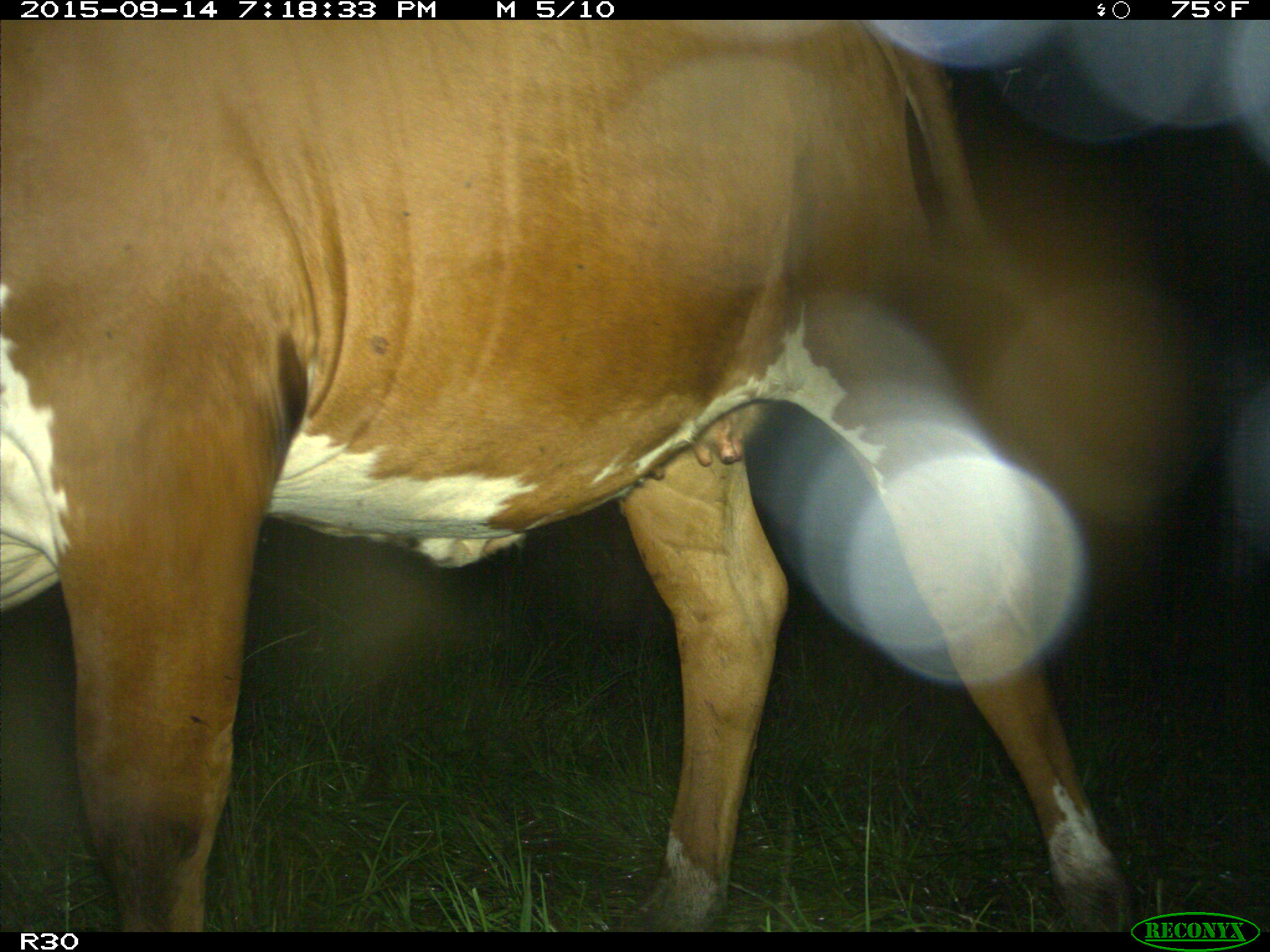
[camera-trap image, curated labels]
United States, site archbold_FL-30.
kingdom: Animalia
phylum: Chordata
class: Mammalia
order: Artiodactyla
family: Bovidae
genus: Bos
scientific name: Bos taurus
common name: domestic cow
Bos taurus (domestic cow).